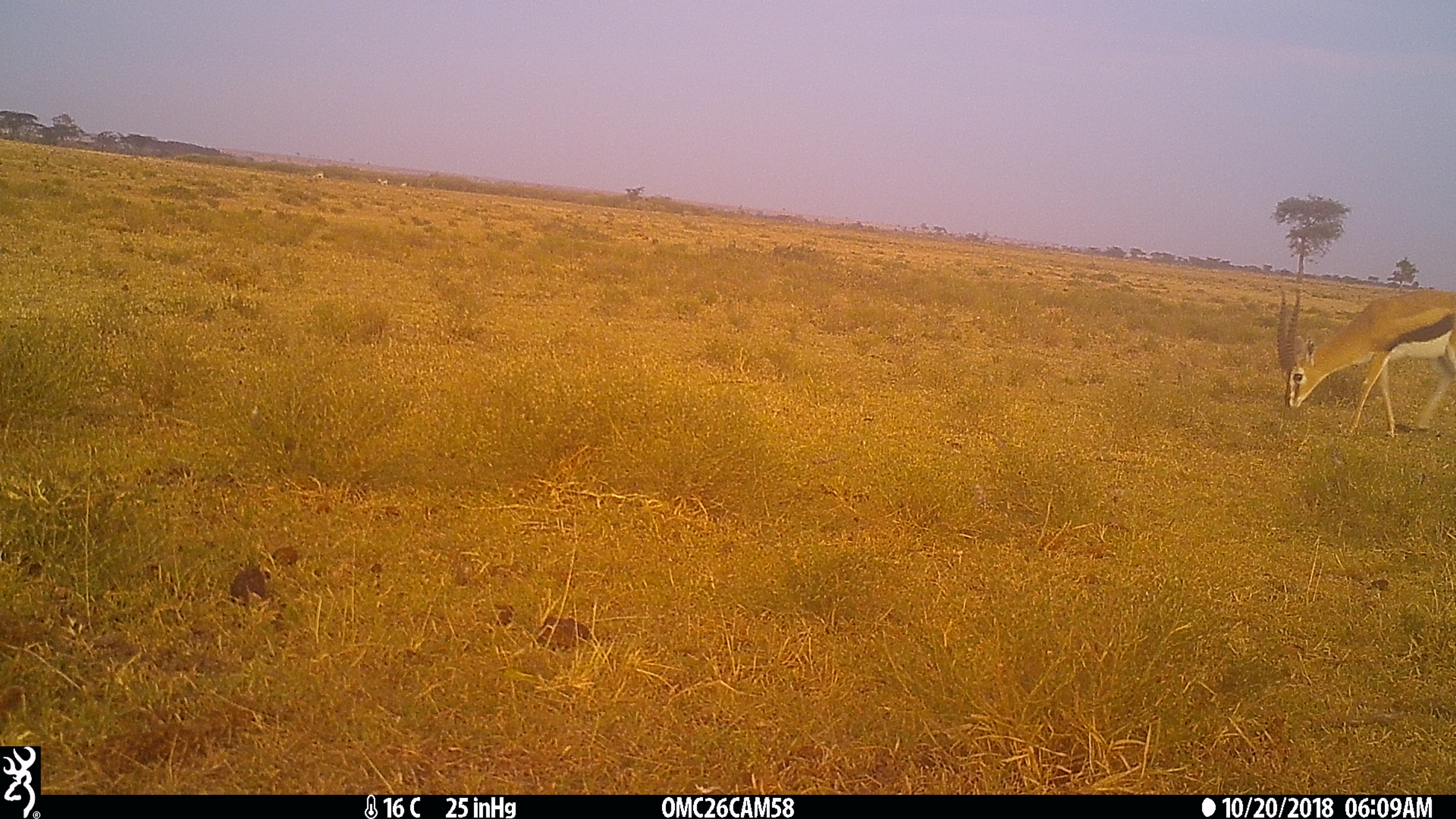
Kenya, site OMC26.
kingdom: Animalia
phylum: Chordata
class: Mammalia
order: Artiodactyla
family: Bovidae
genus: Eudorcas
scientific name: Eudorcas thomsonii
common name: thomon's gazelle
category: gazelle thomsons